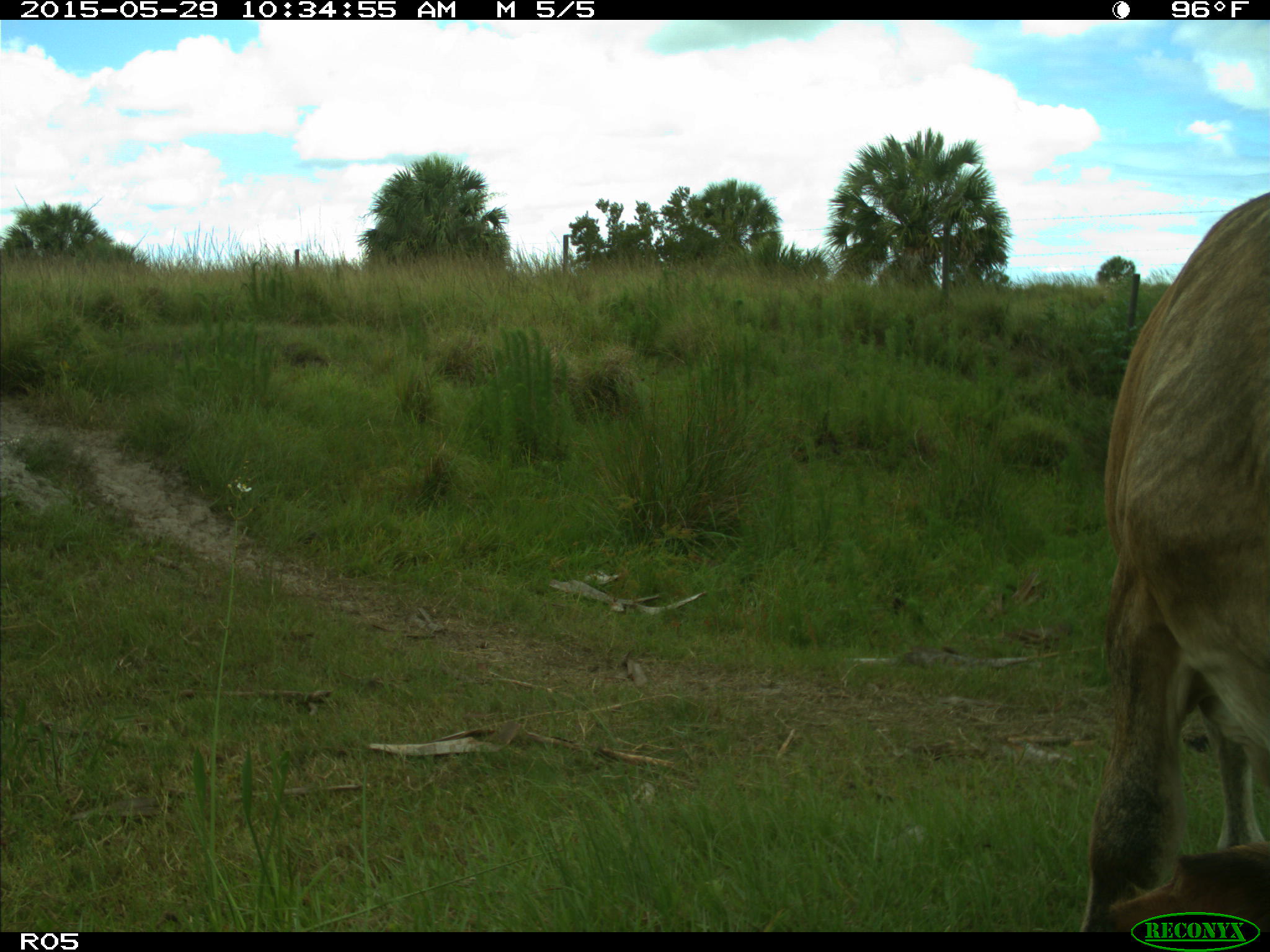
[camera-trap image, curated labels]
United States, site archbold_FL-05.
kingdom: Animalia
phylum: Chordata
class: Mammalia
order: Artiodactyla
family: Bovidae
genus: Bos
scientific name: Bos taurus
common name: domestic cow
Bos taurus (domestic cow).